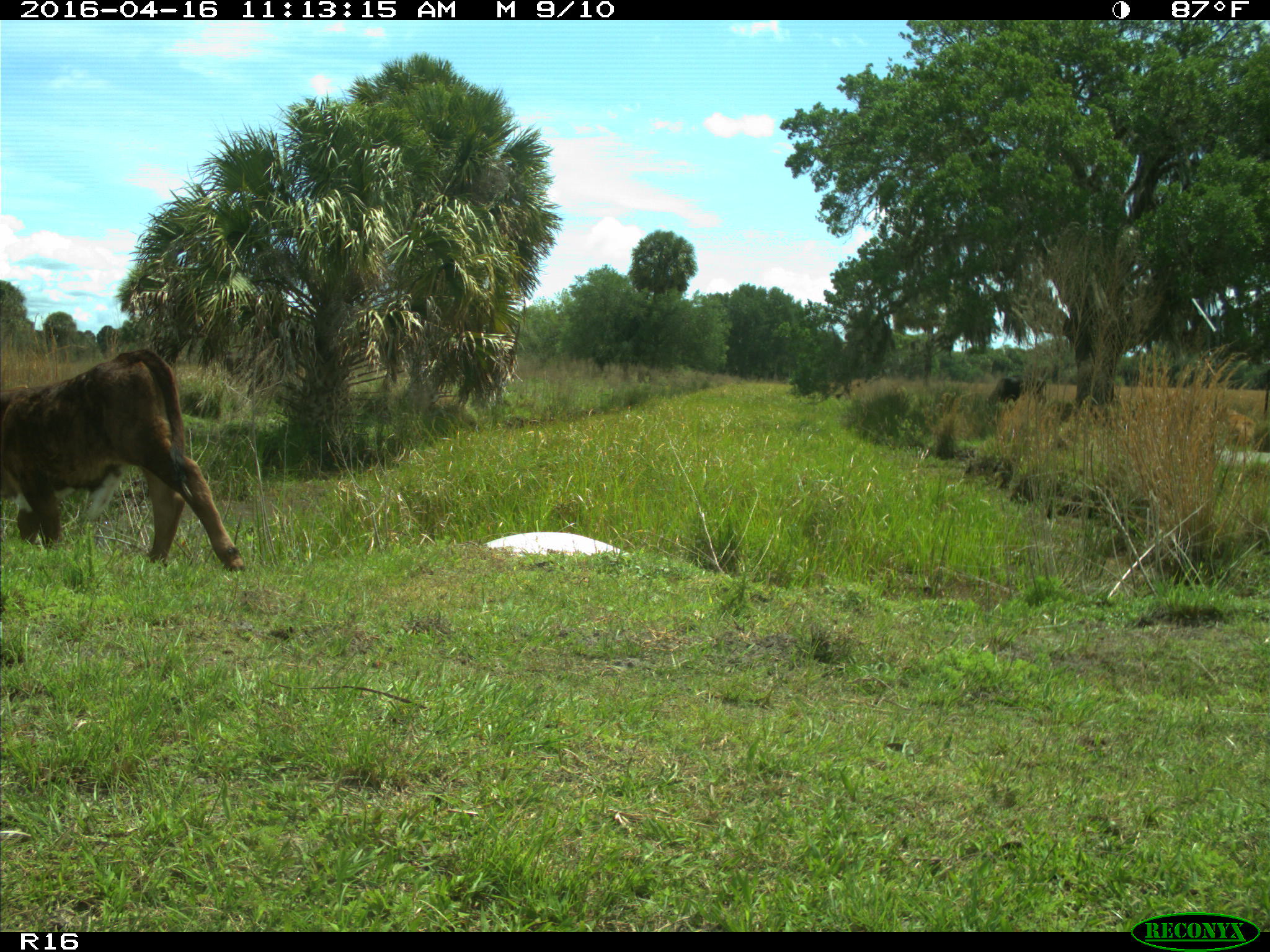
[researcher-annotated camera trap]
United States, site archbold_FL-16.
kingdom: Animalia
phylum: Chordata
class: Mammalia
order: Artiodactyla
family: Bovidae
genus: Bos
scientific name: Bos taurus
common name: domestic cow